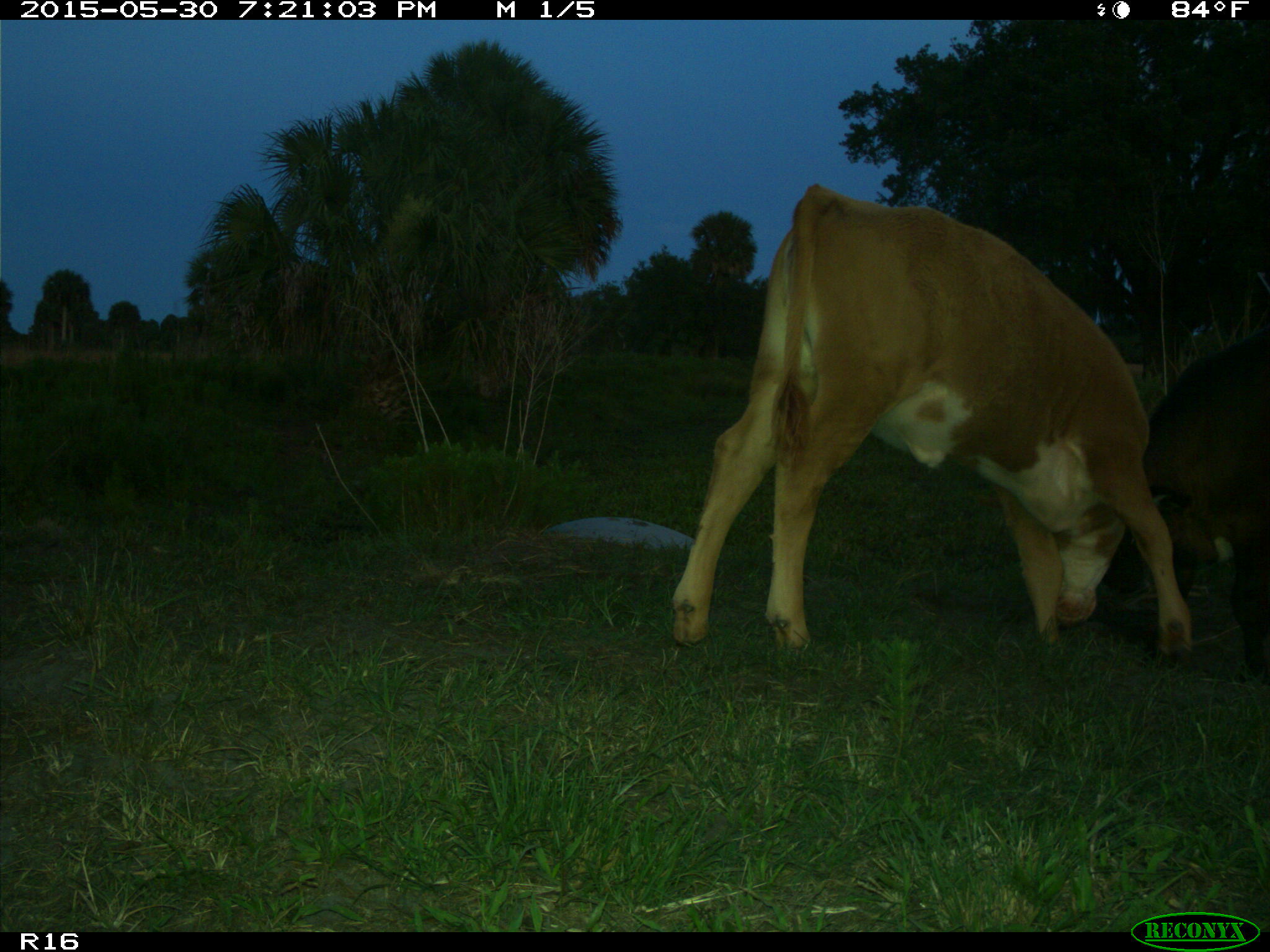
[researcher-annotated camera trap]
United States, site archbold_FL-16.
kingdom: Animalia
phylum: Chordata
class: Mammalia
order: Artiodactyla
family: Bovidae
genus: Bos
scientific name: Bos taurus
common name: domestic cow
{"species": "Bos taurus (domestic cow)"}